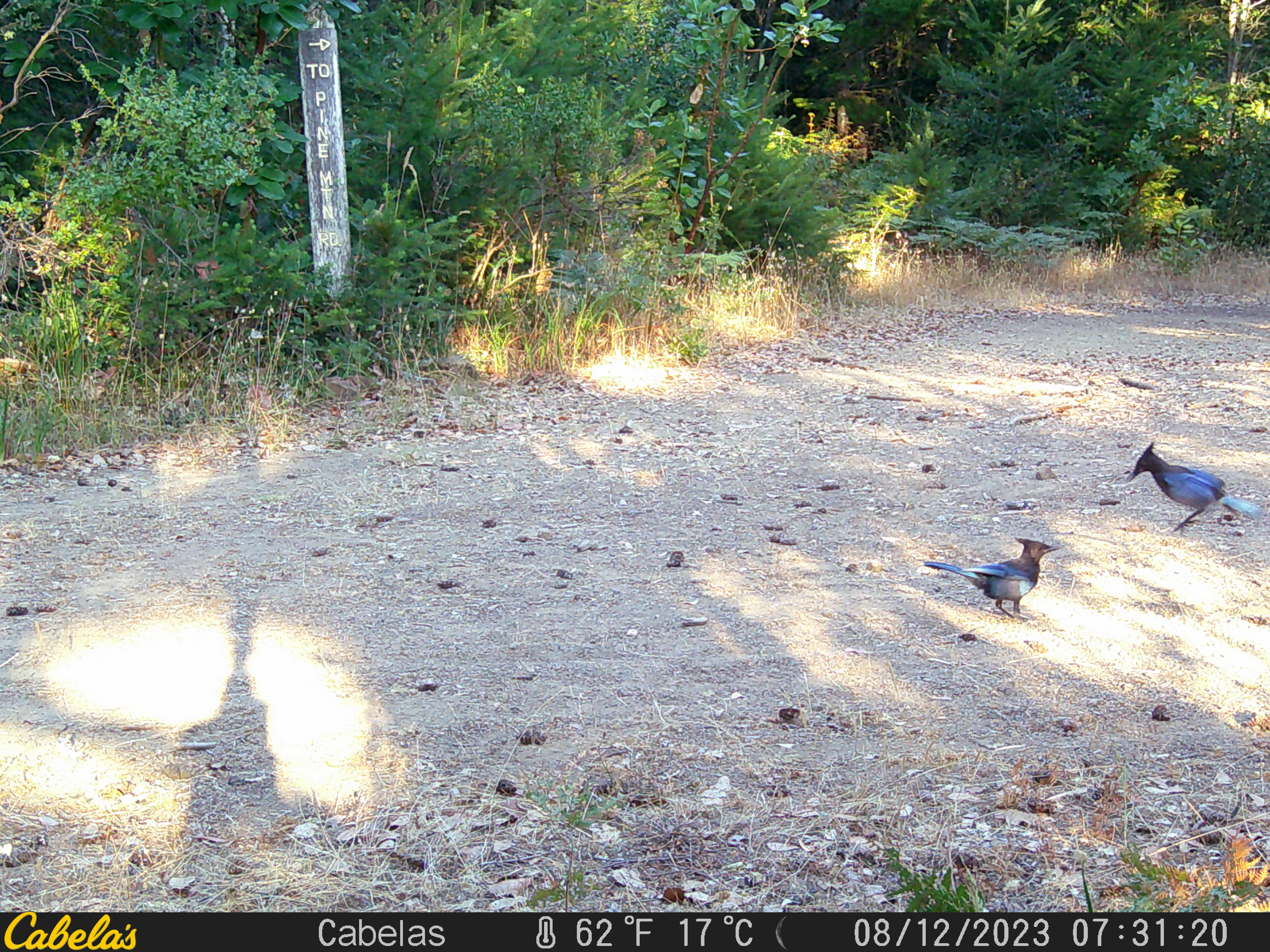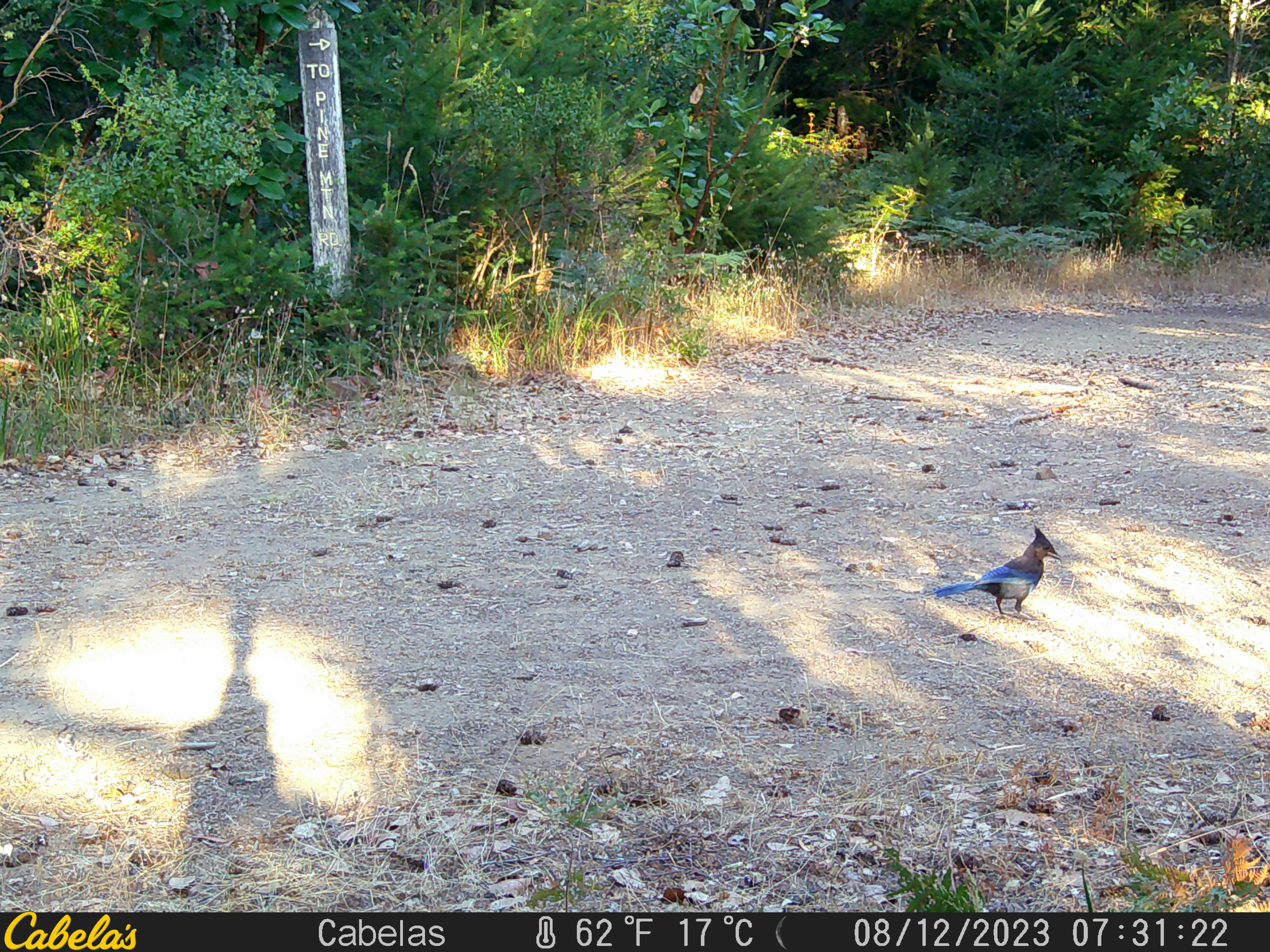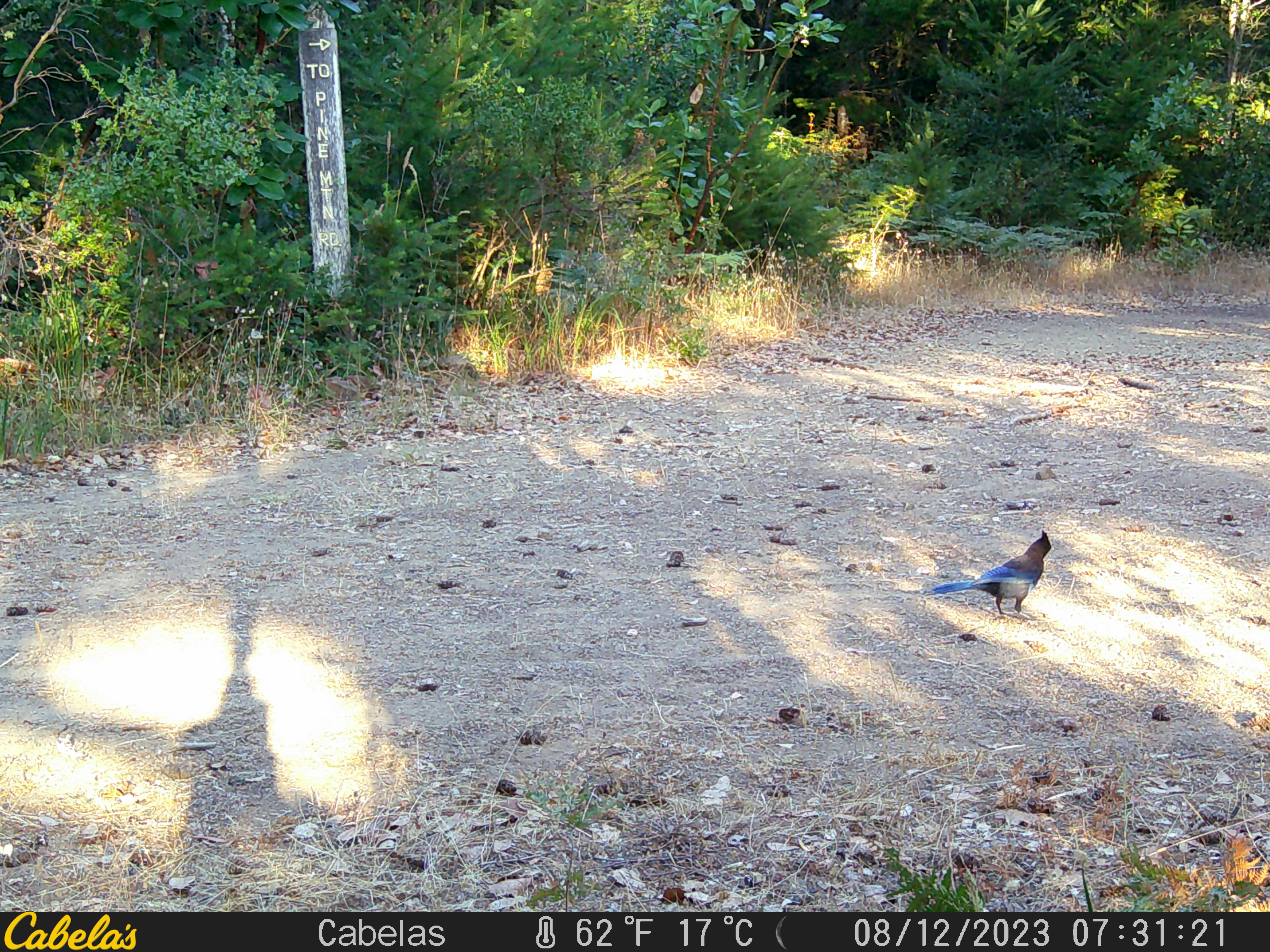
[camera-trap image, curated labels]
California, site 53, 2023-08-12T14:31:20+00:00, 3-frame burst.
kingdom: Animalia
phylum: Chordata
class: Aves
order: Passeriformes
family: Corvidae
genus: Cyanocitta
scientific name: Cyanocitta stelleri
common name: steller's jay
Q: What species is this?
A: Steller's jay (Cyanocitta stelleri).